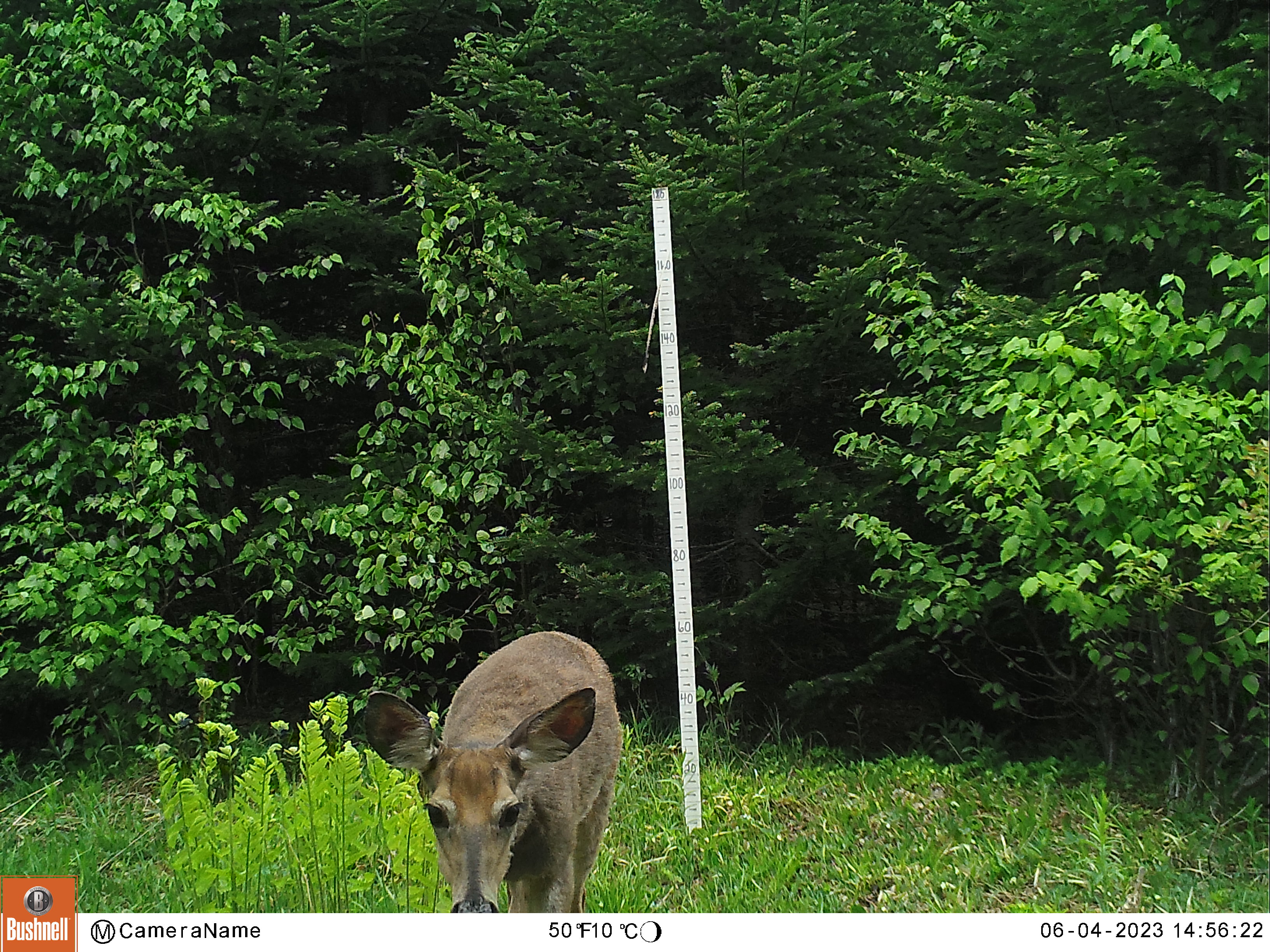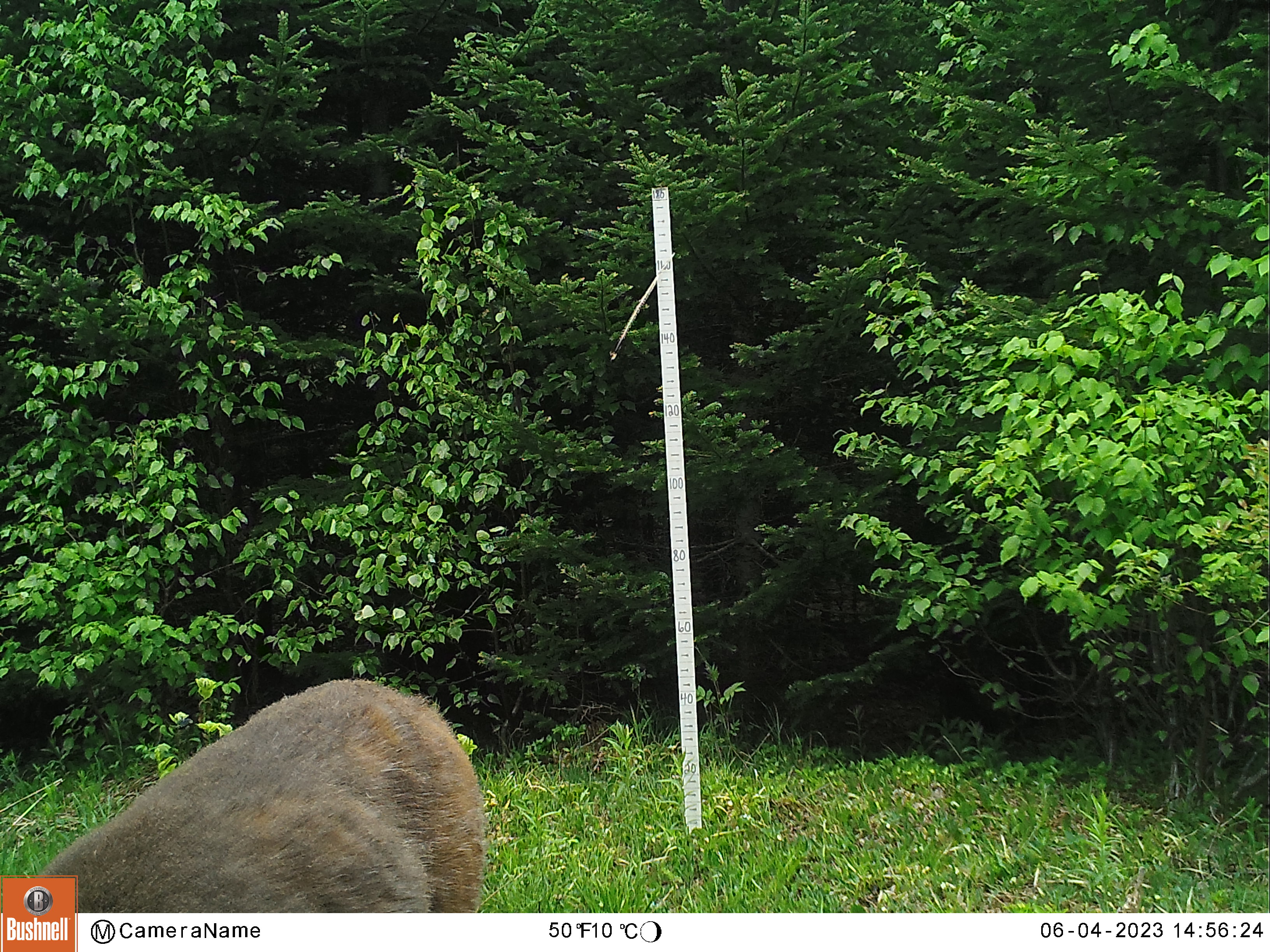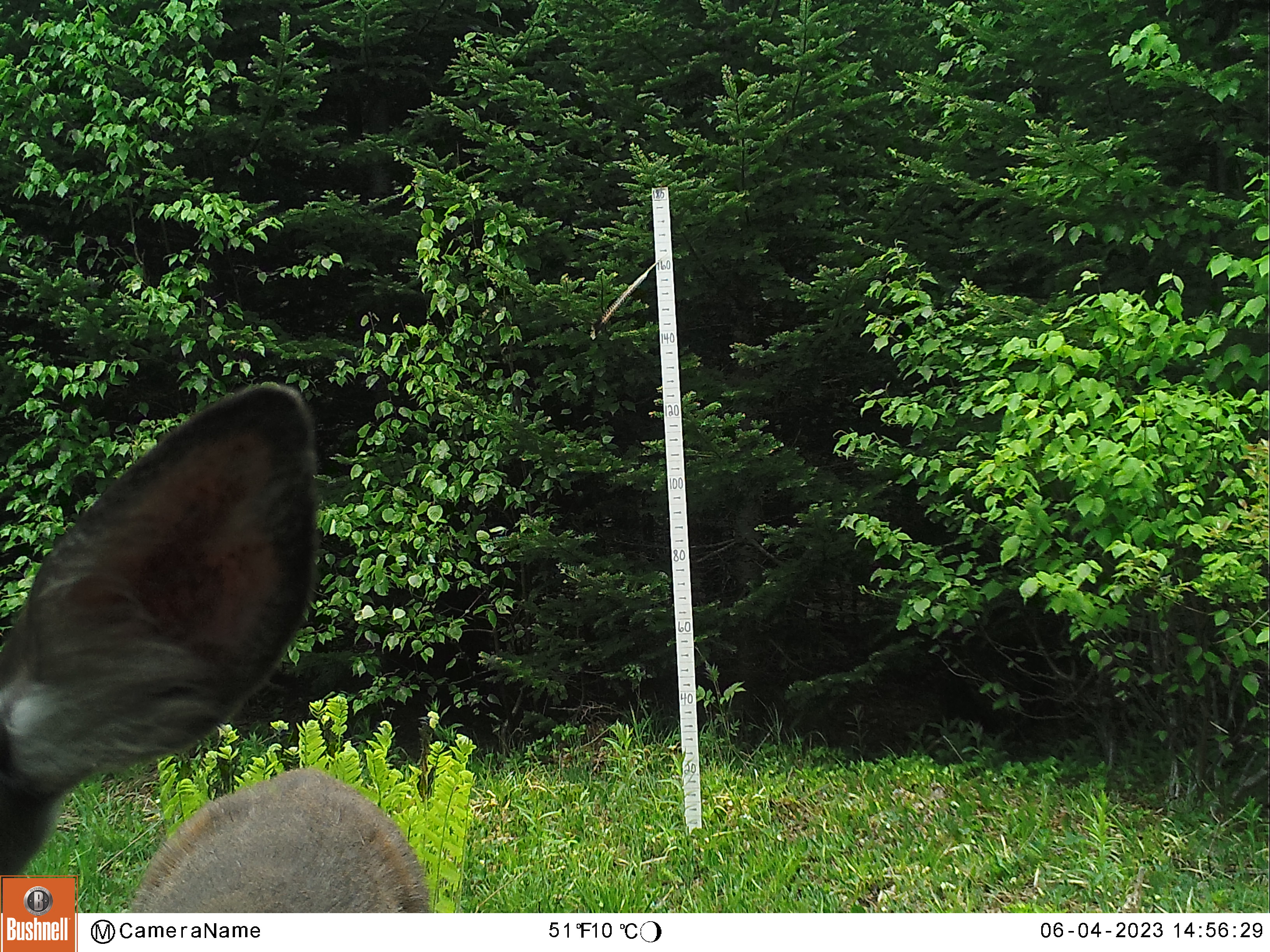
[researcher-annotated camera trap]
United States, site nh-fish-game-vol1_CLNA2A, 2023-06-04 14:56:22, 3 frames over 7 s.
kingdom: Animalia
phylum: Chordata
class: Mammalia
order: Artiodactyla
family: Cervidae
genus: Odocoileus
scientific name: Odocoileus virginianus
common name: white-tailed deer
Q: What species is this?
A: White-tailed deer (Odocoileus virginianus).